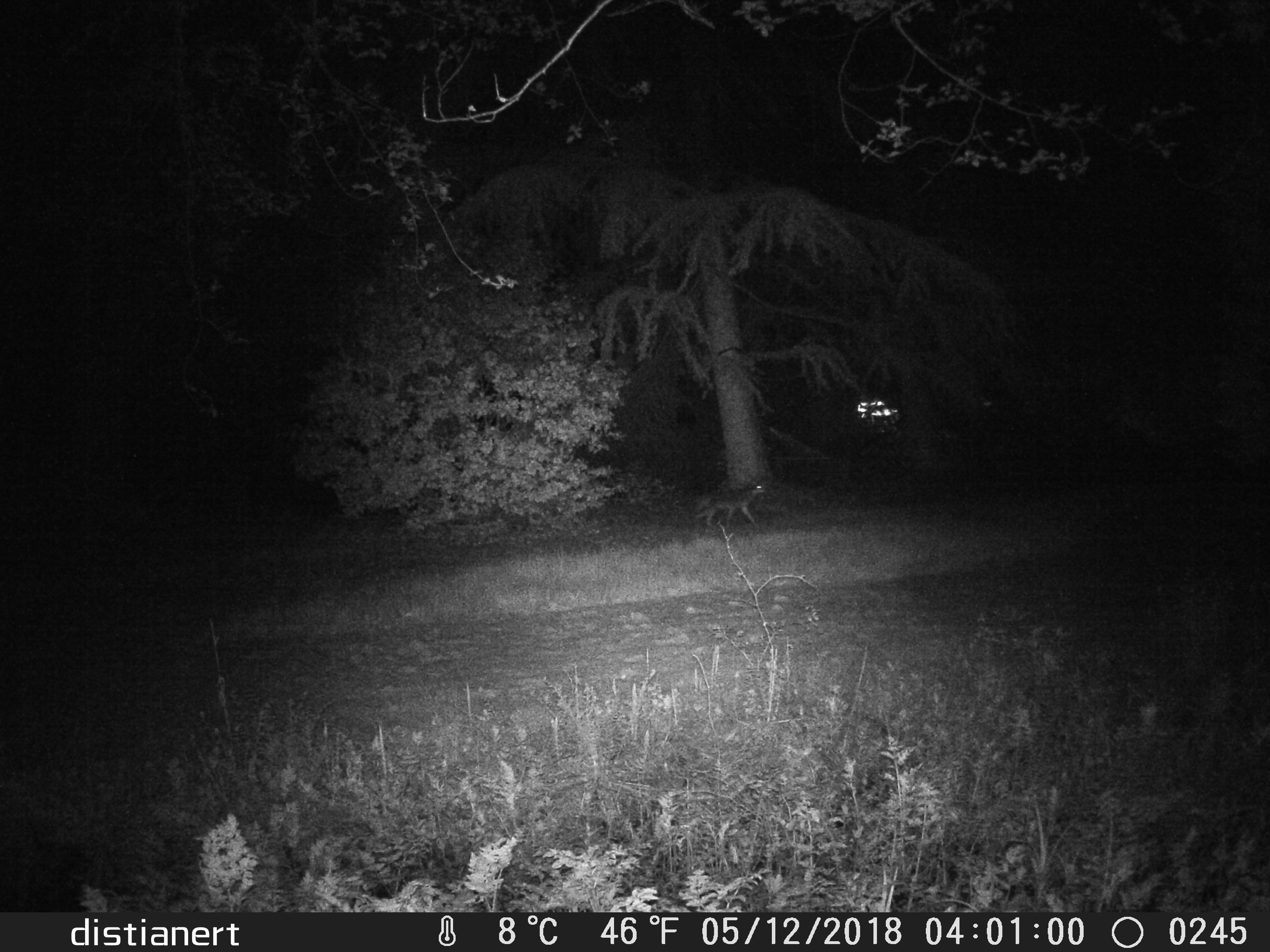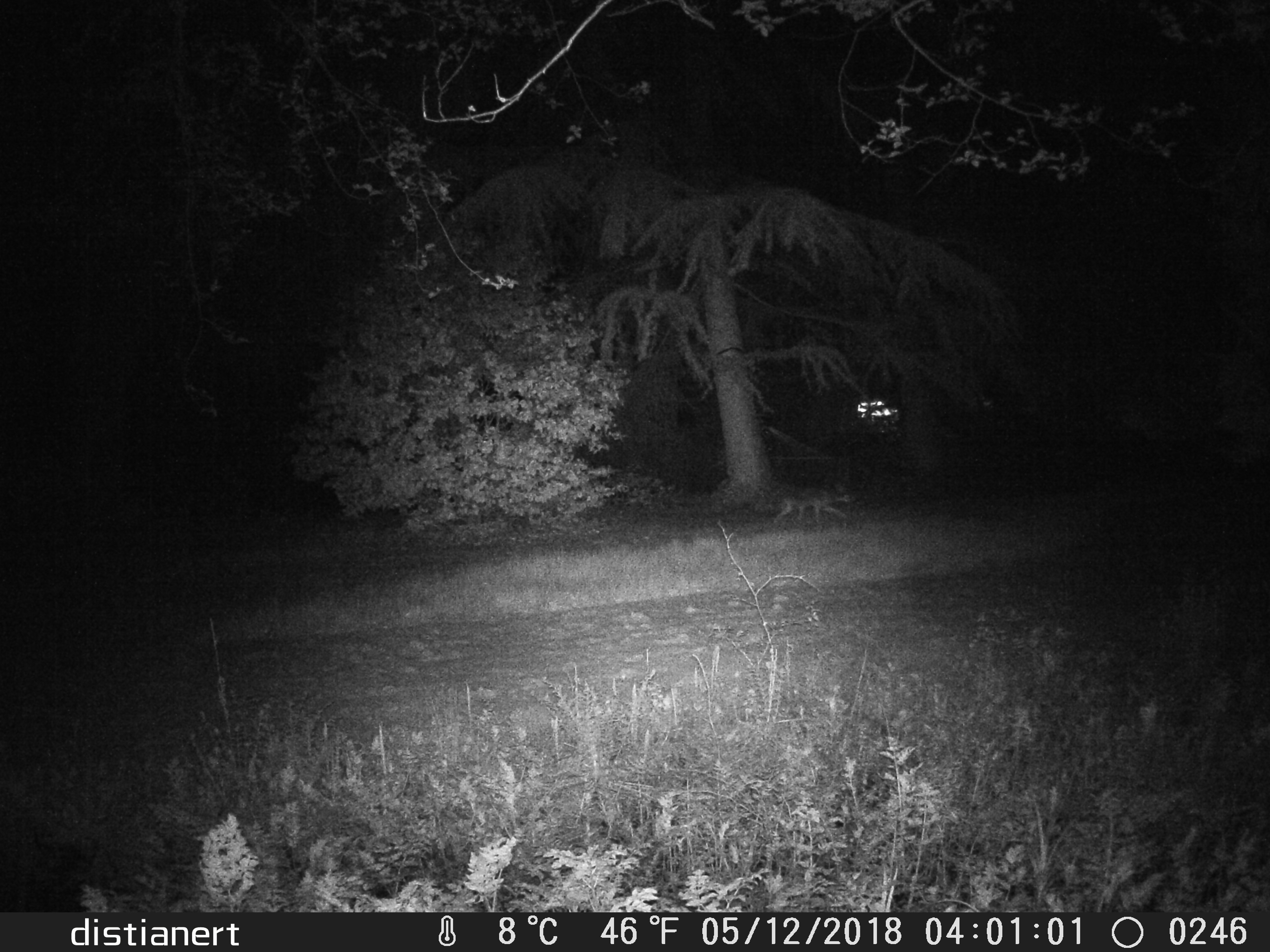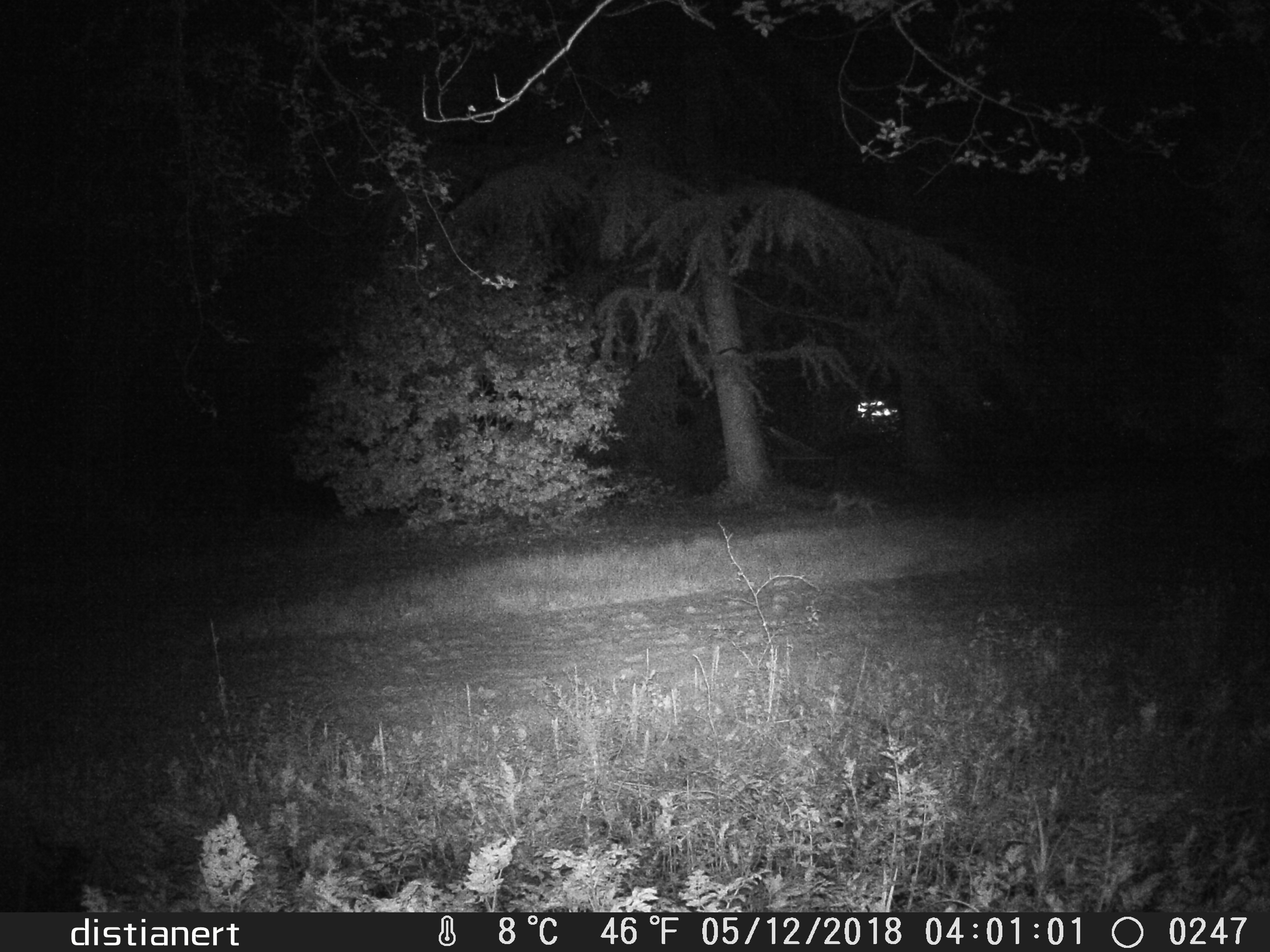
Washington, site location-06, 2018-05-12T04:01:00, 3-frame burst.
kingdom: Animalia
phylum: Chordata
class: Mammalia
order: Carnivora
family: Canidae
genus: Canis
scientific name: Canis latrans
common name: coyote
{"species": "coyote (Canis latrans)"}